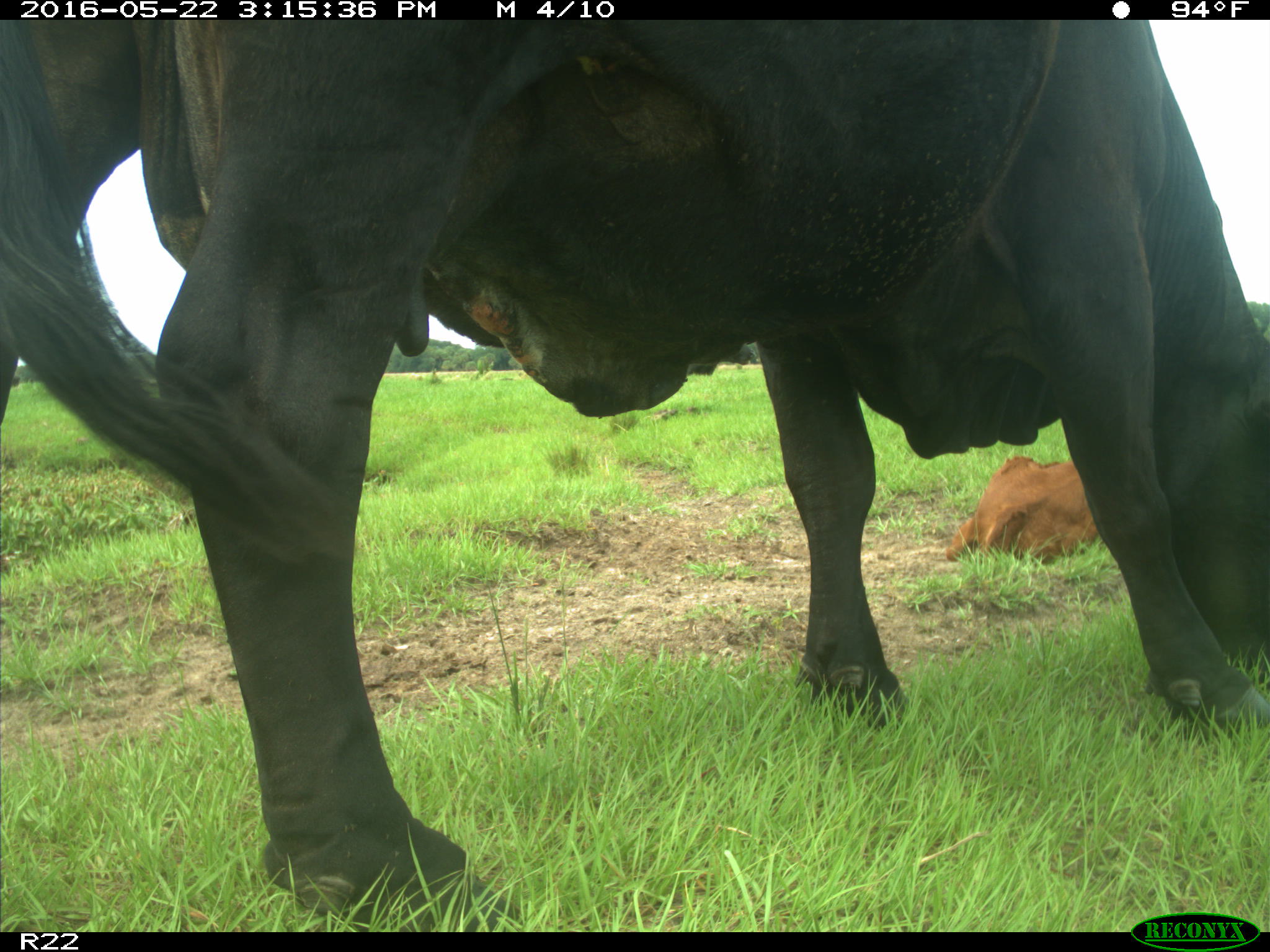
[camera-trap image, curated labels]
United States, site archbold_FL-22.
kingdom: Animalia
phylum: Chordata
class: Mammalia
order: Artiodactyla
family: Bovidae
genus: Bos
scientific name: Bos taurus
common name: domestic cow